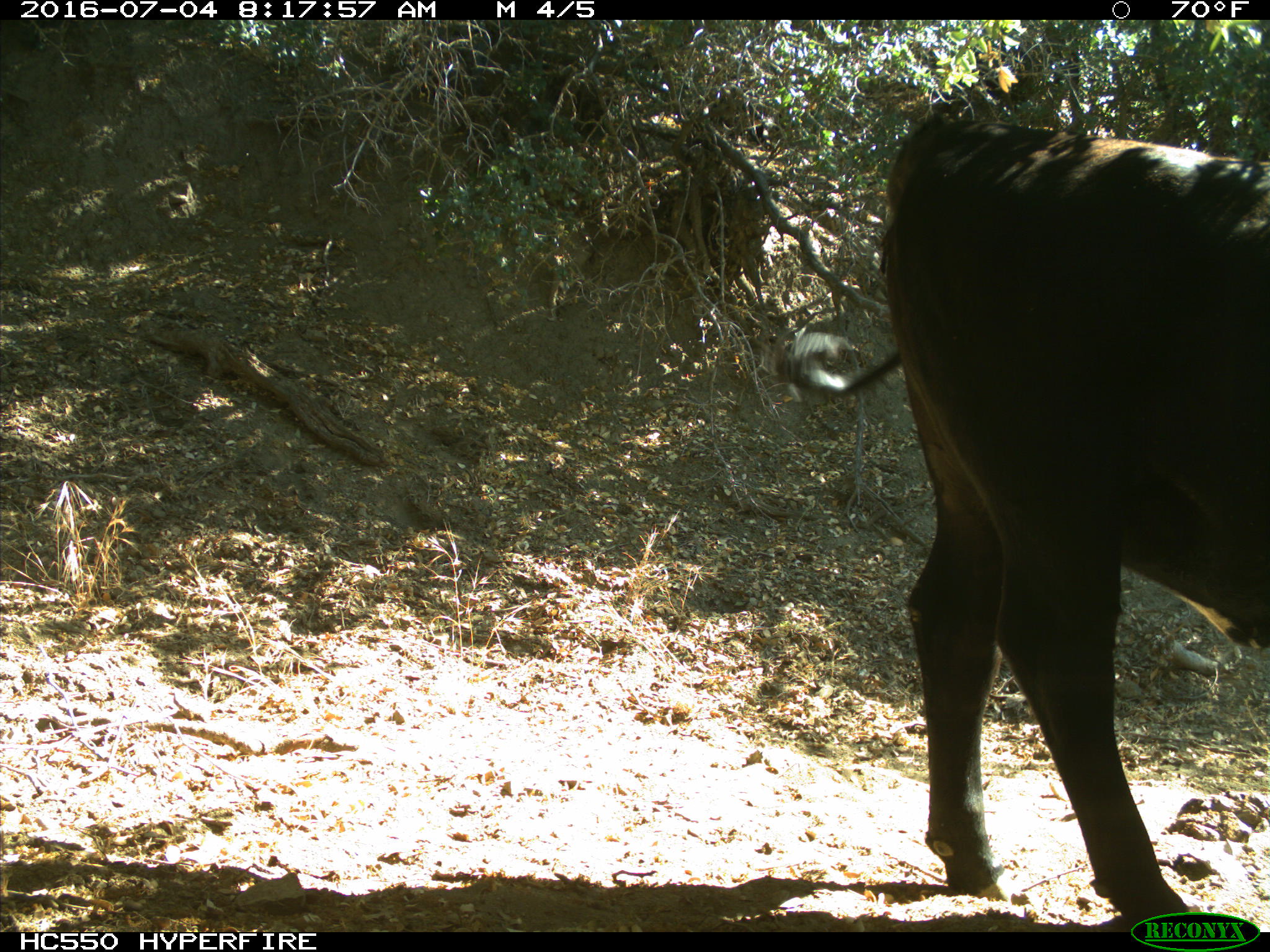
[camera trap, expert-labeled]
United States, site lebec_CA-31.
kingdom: Animalia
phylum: Chordata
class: Mammalia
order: Artiodactyla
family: Bovidae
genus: Bos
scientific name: Bos taurus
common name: domestic cow